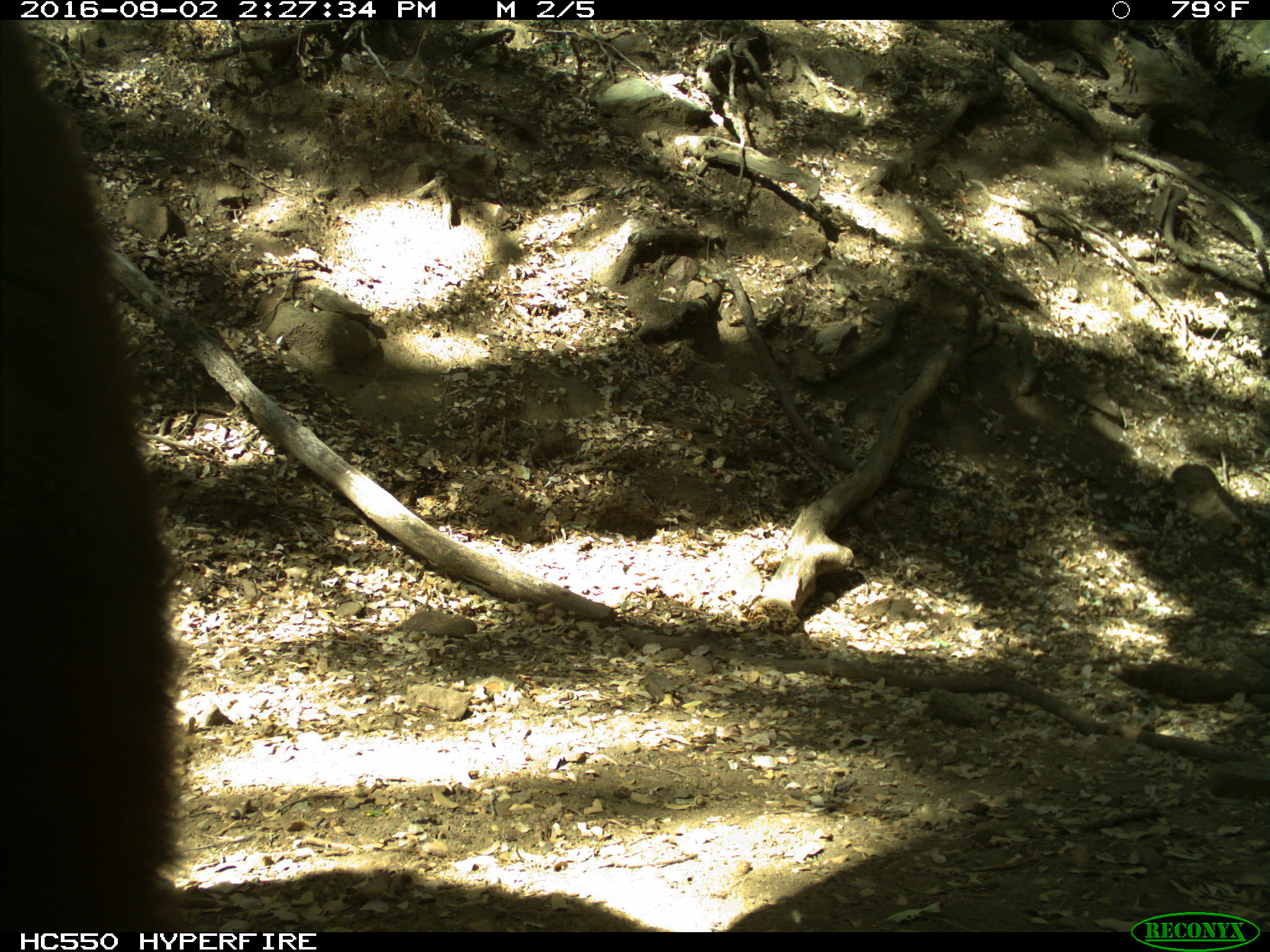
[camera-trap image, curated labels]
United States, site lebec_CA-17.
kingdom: Animalia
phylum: Chordata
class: Mammalia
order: Carnivora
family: Ursidae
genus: Ursus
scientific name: Ursus americanus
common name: american black bear